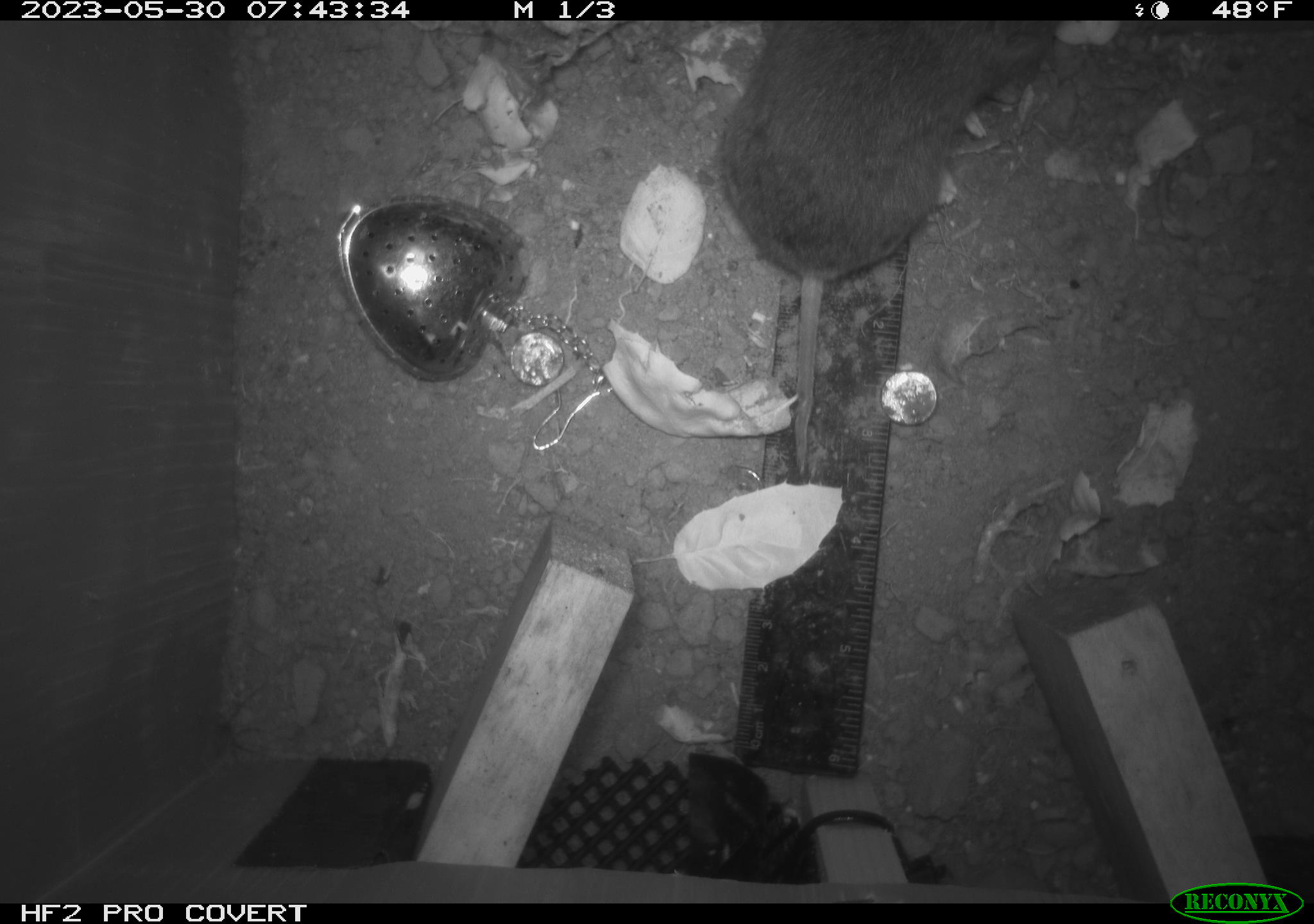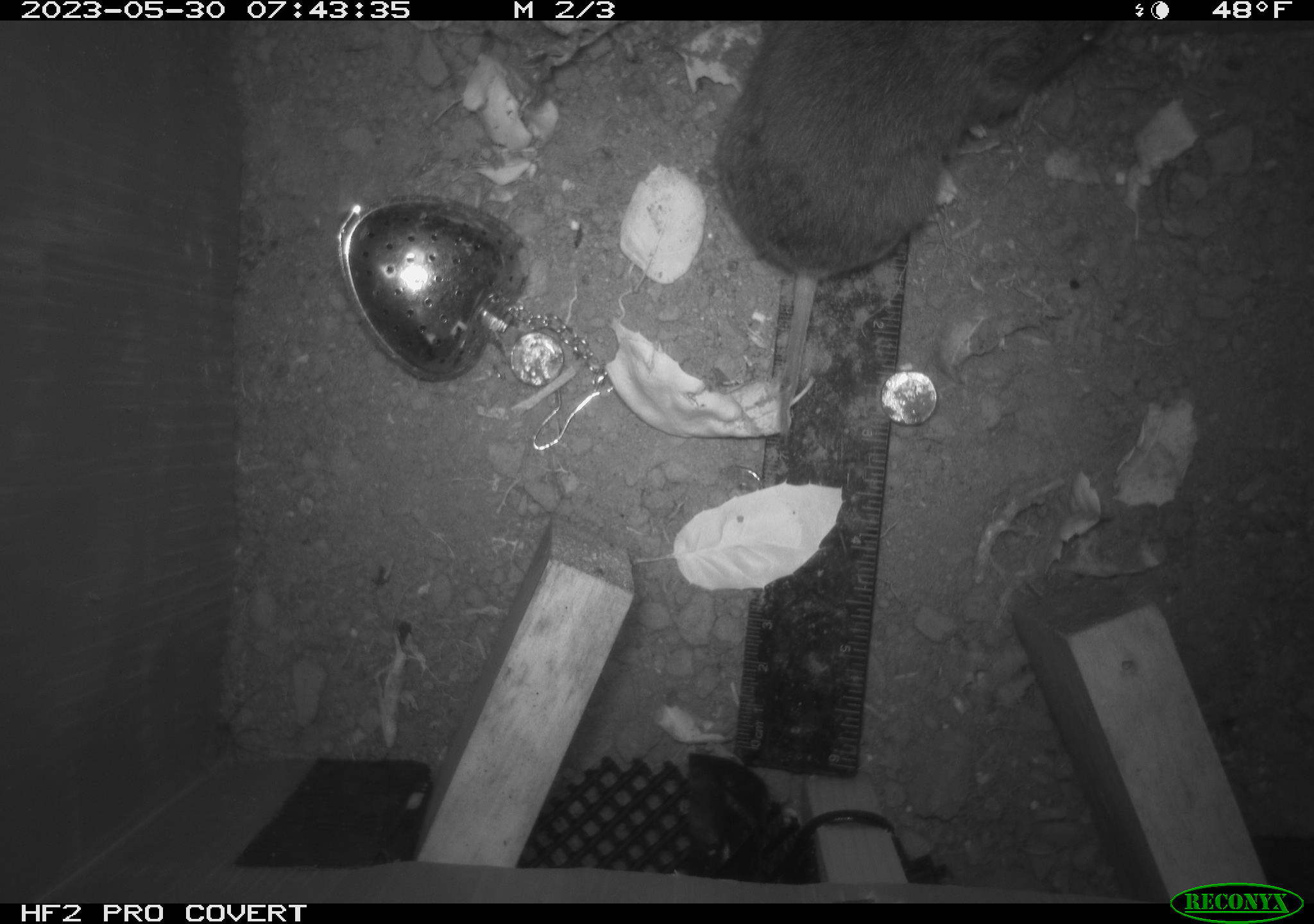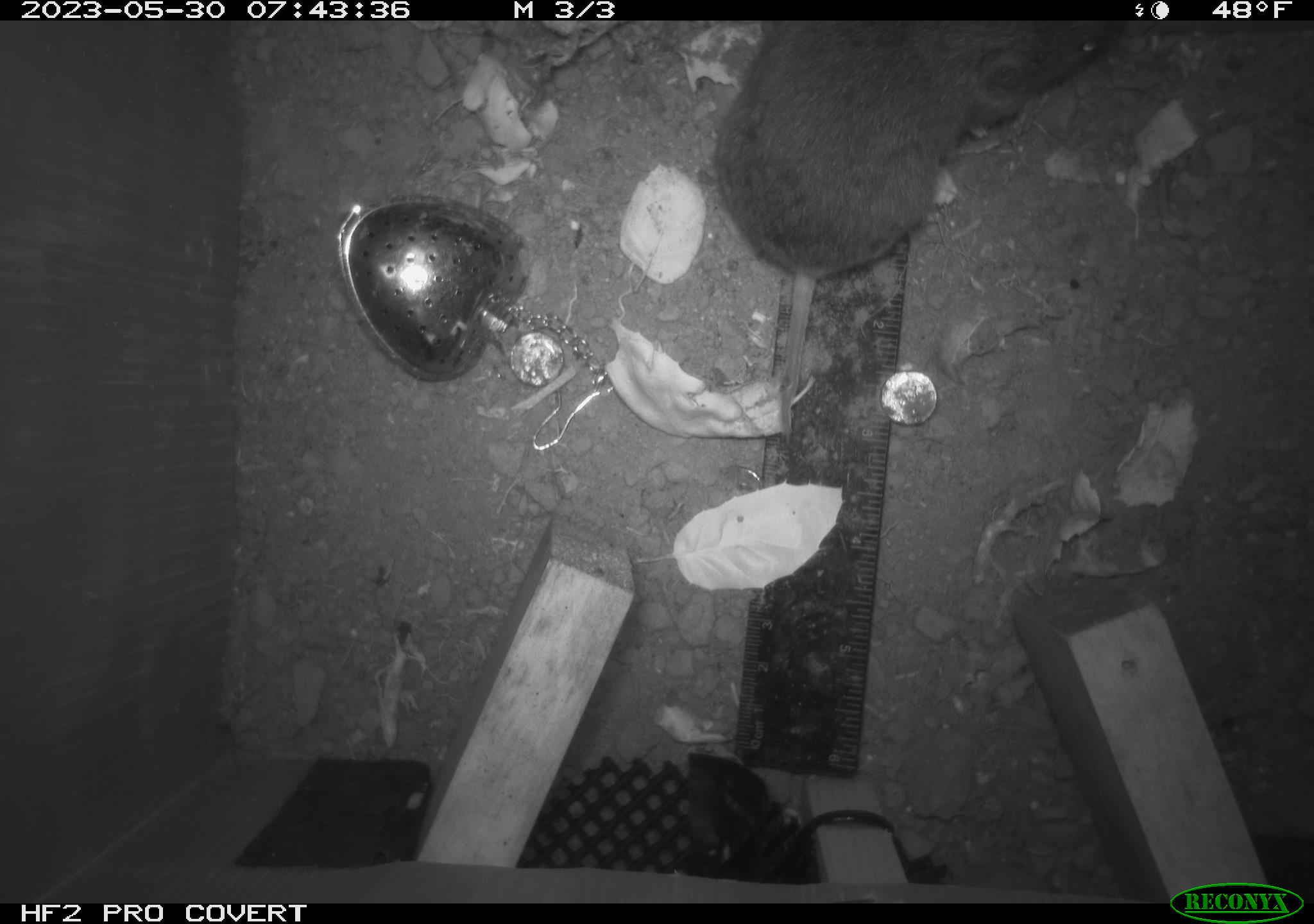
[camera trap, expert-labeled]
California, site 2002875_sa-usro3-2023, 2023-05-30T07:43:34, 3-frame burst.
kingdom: Animalia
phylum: Chordata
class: Mammalia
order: Rodentia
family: Cricetidae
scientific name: Arvicolinae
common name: voles, lemmings, and muskrats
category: arvicolinae subfamily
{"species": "arvicolinae subfamily (voles, lemmings, and muskrats) (Arvicolinae)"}